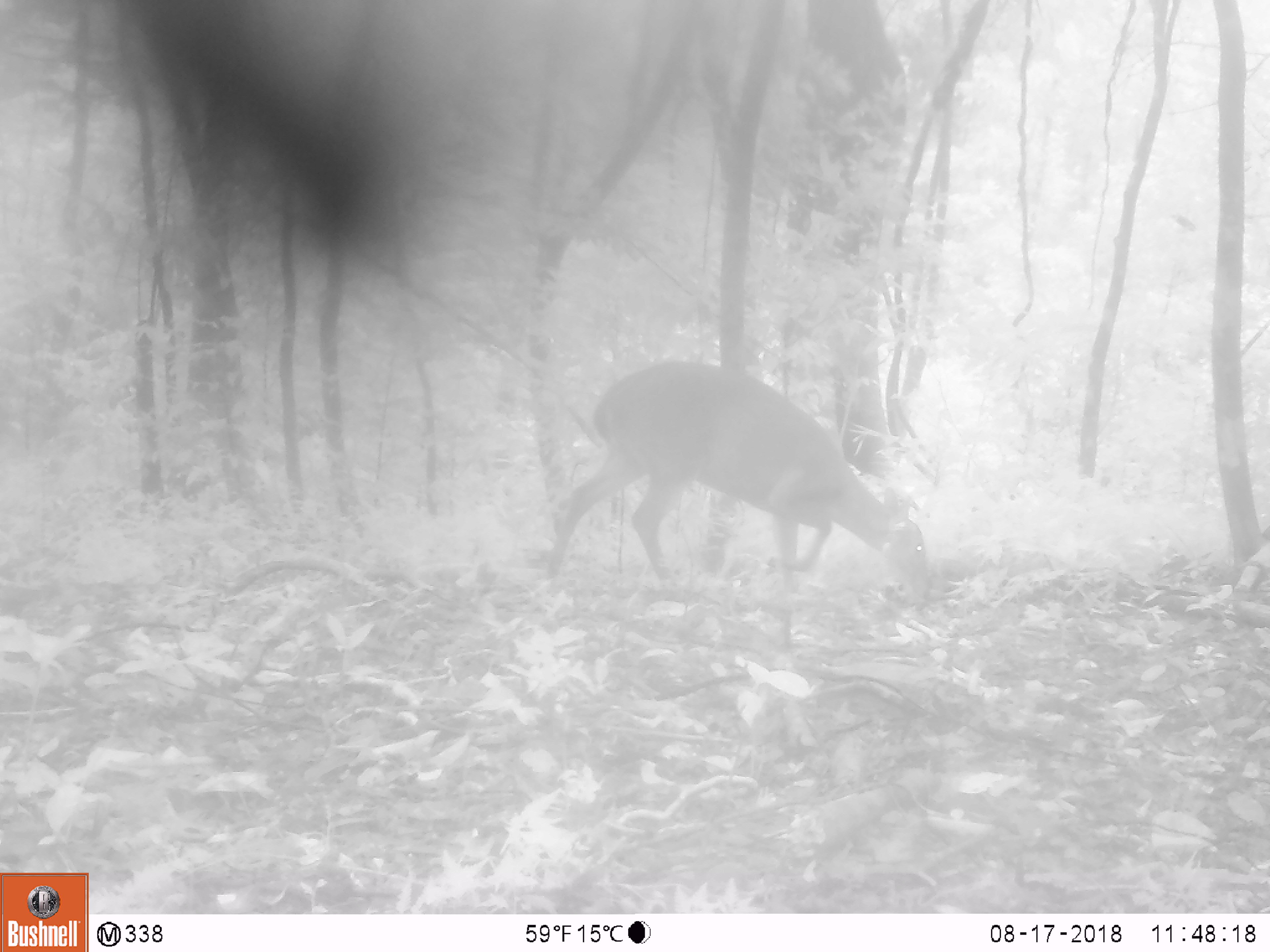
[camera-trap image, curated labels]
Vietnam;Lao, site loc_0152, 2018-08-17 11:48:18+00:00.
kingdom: Animalia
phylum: Chordata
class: Mammalia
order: Artiodactyla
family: Cervidae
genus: Muntiacus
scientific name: Muntiacus vuquangensis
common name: large-antlered muntjac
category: large antlered muntjac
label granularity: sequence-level